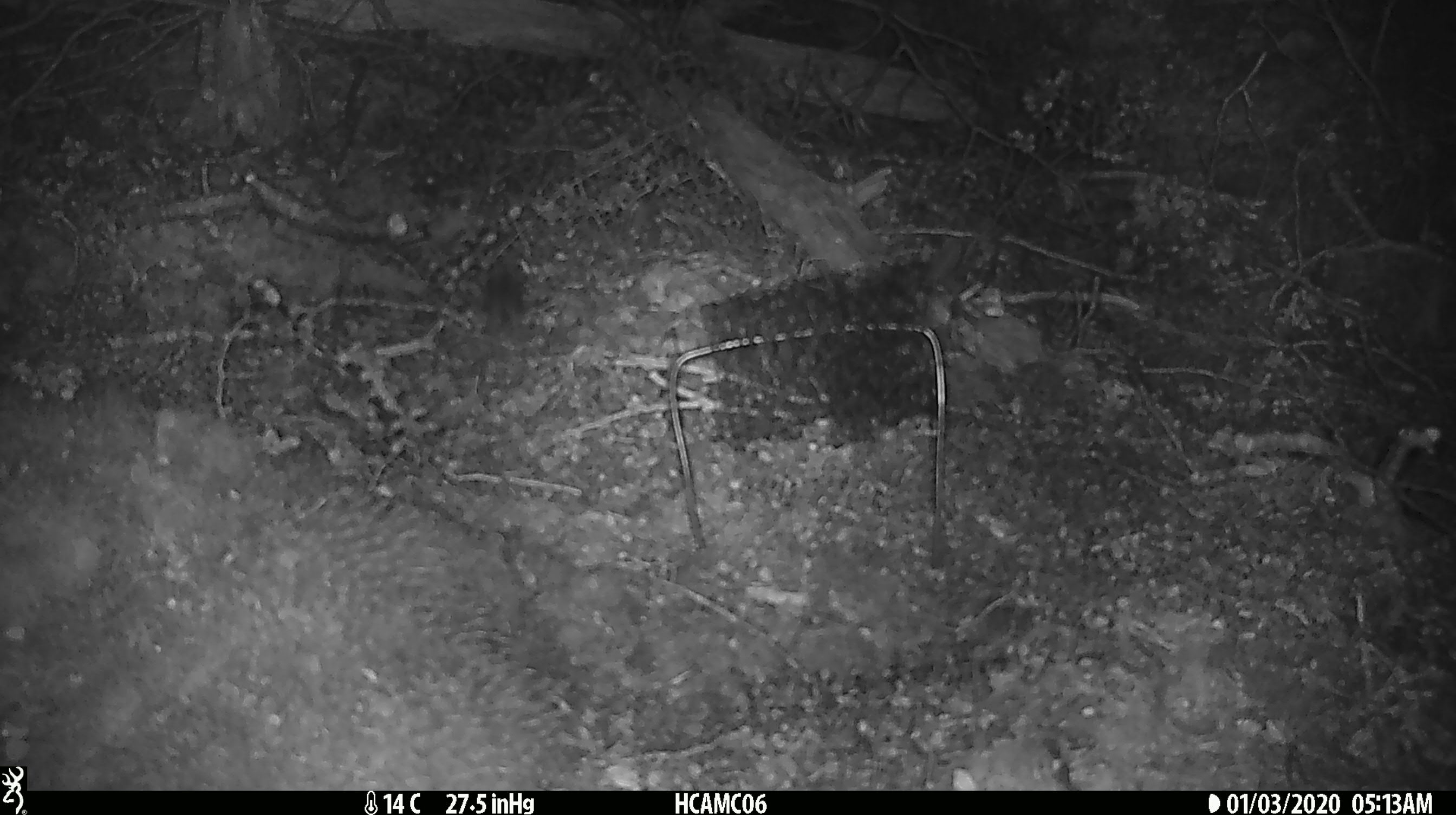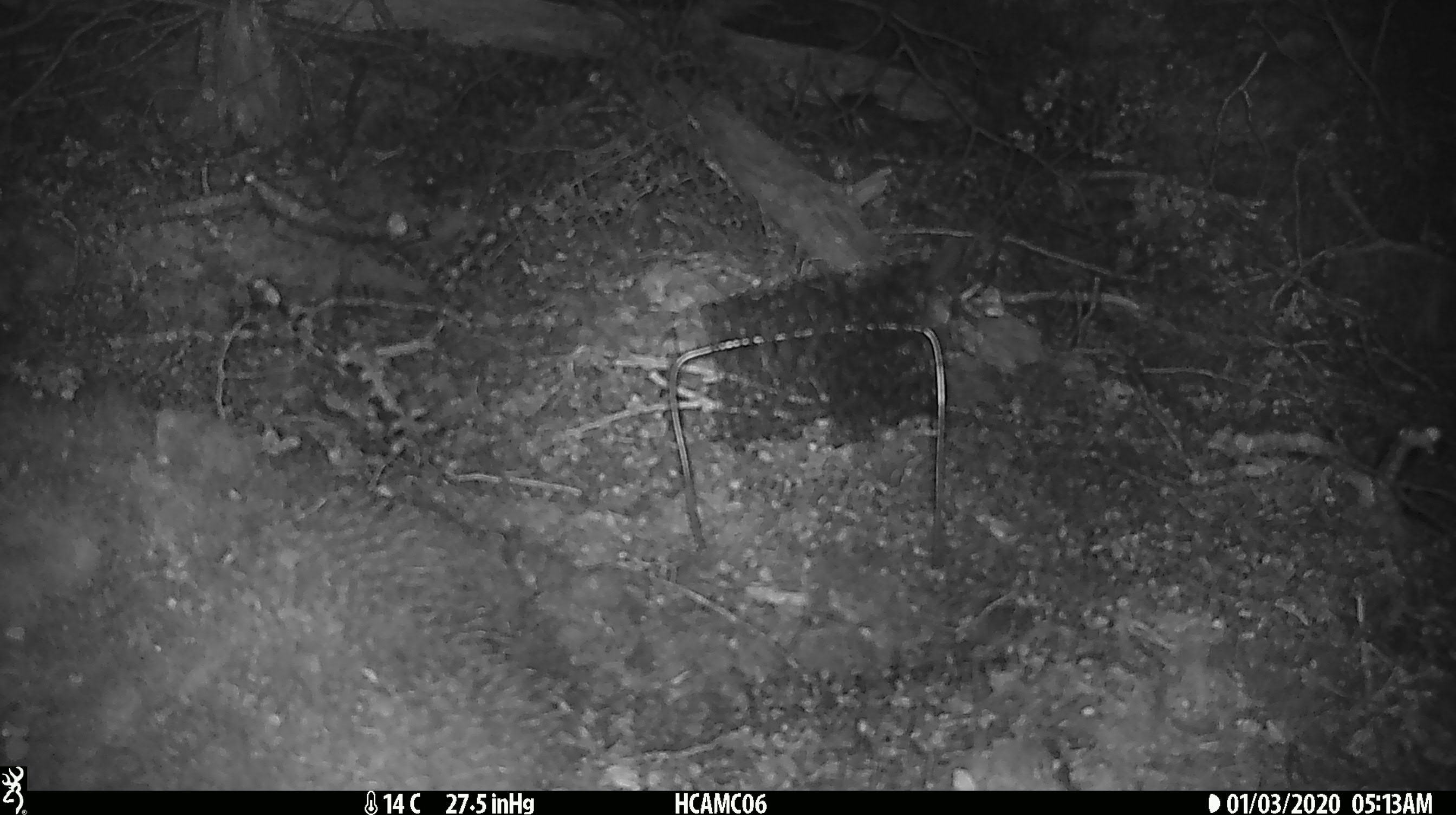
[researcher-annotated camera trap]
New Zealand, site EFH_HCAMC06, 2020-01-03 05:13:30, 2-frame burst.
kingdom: Animalia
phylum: Chordata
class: Mammalia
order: Rodentia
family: Muridae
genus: Mus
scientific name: Mus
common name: mouse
Mouse (Mus).